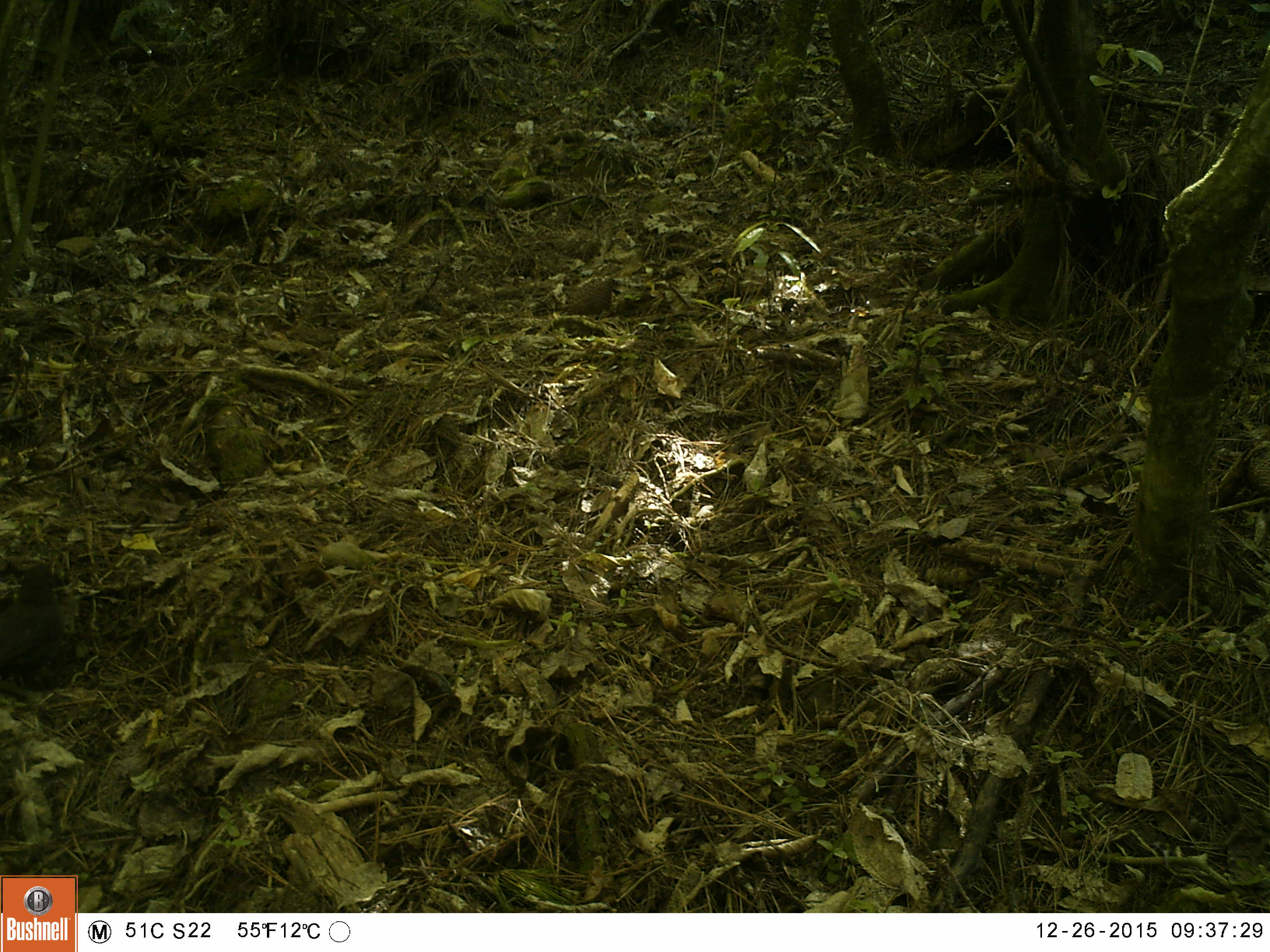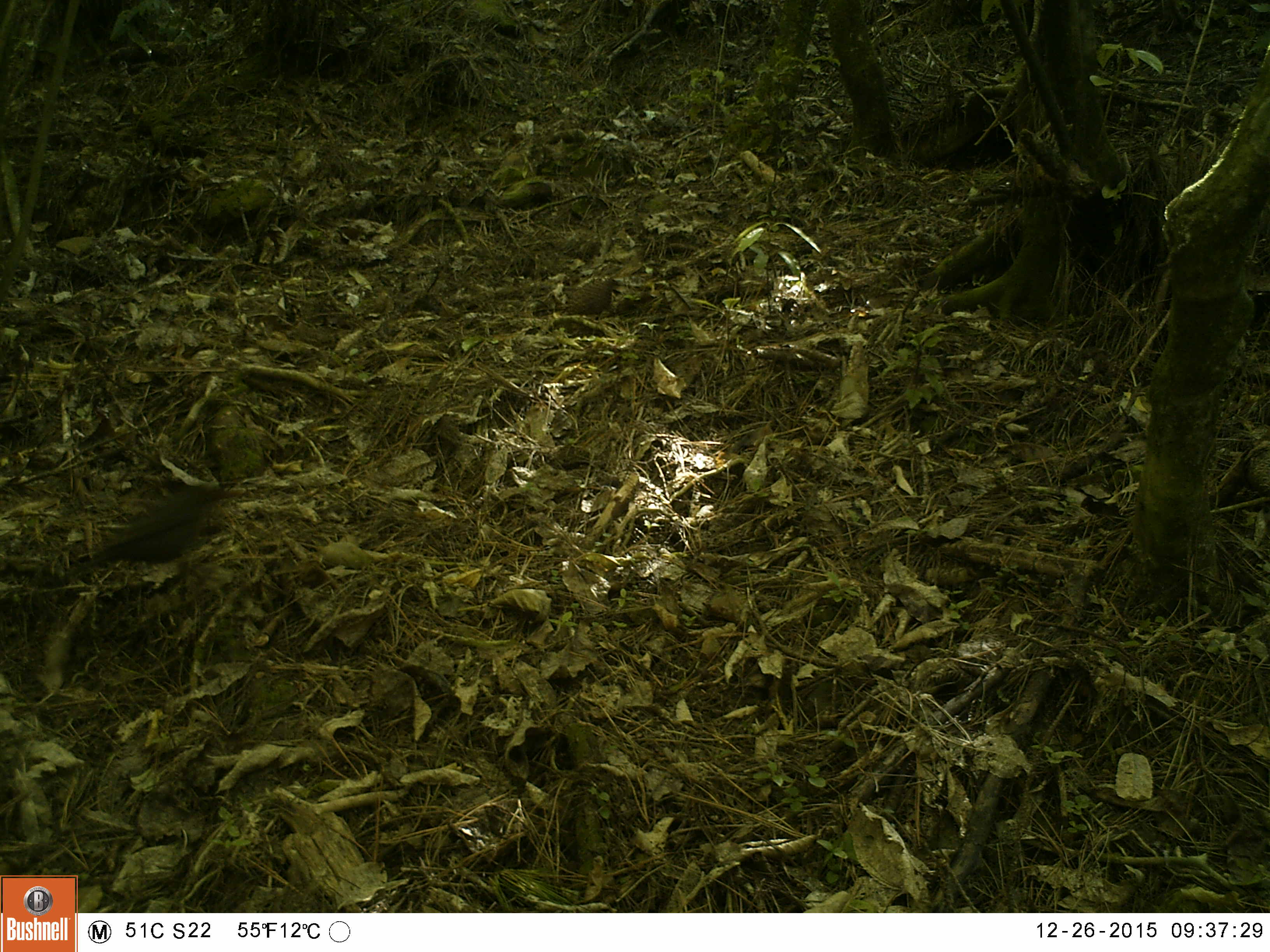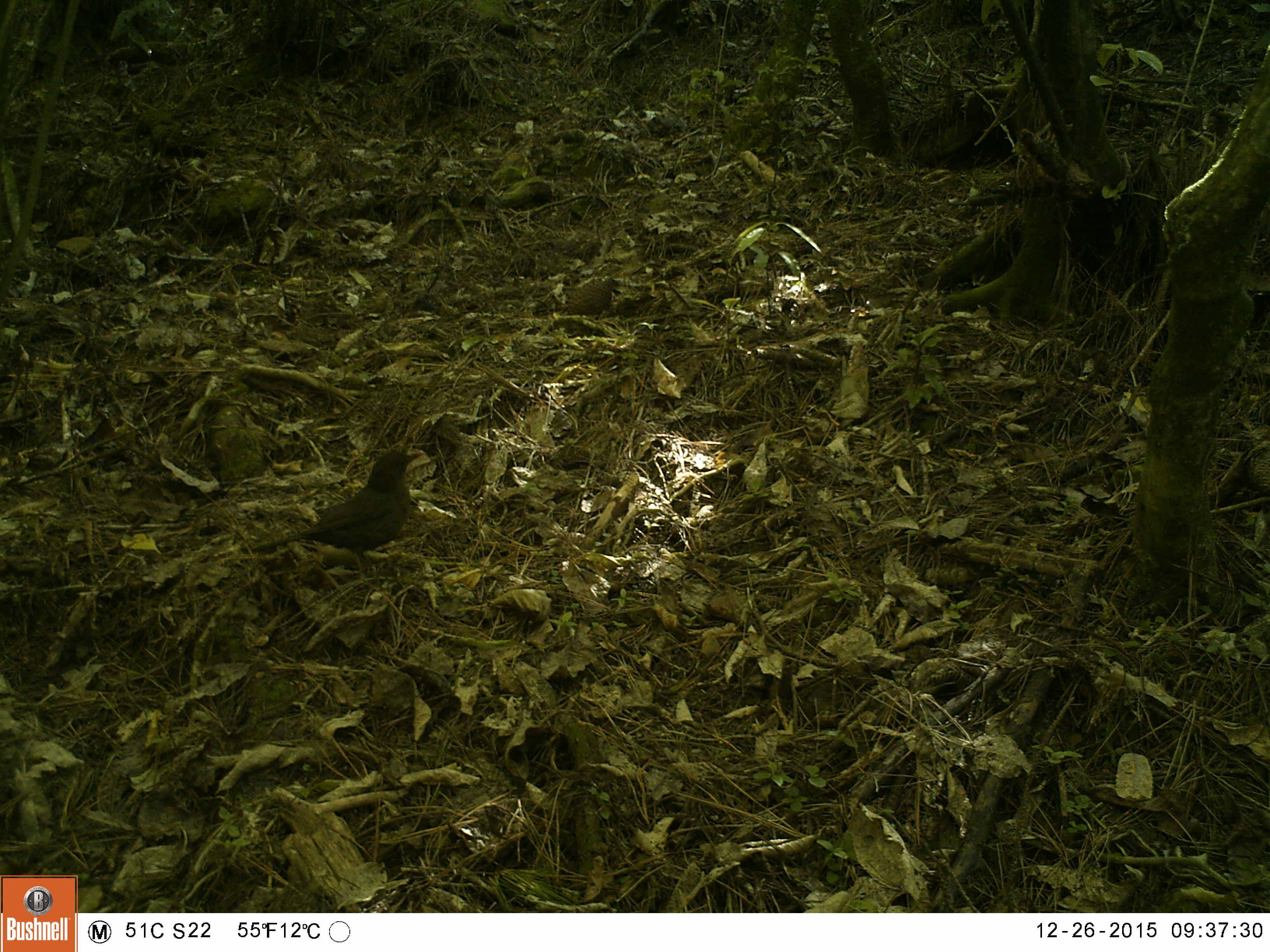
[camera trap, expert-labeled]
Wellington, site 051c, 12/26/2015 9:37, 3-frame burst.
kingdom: Animalia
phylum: Chordata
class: Aves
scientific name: Aves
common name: bird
Bird (Aves).